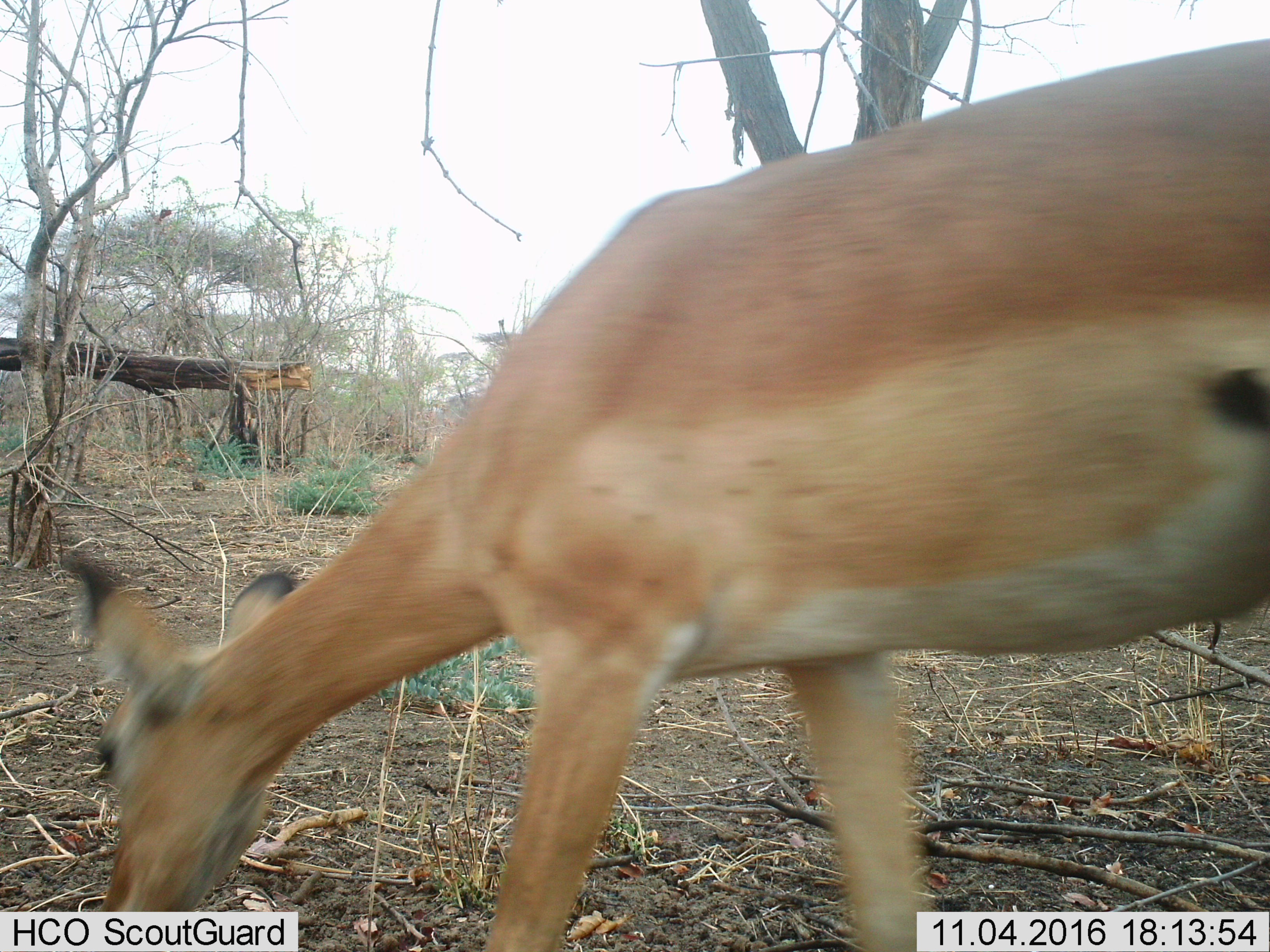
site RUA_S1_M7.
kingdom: Animalia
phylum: Chordata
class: Mammalia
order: Artiodactyla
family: Bovidae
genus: Aepyceros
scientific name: Aepyceros melampus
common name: impala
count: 1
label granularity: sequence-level